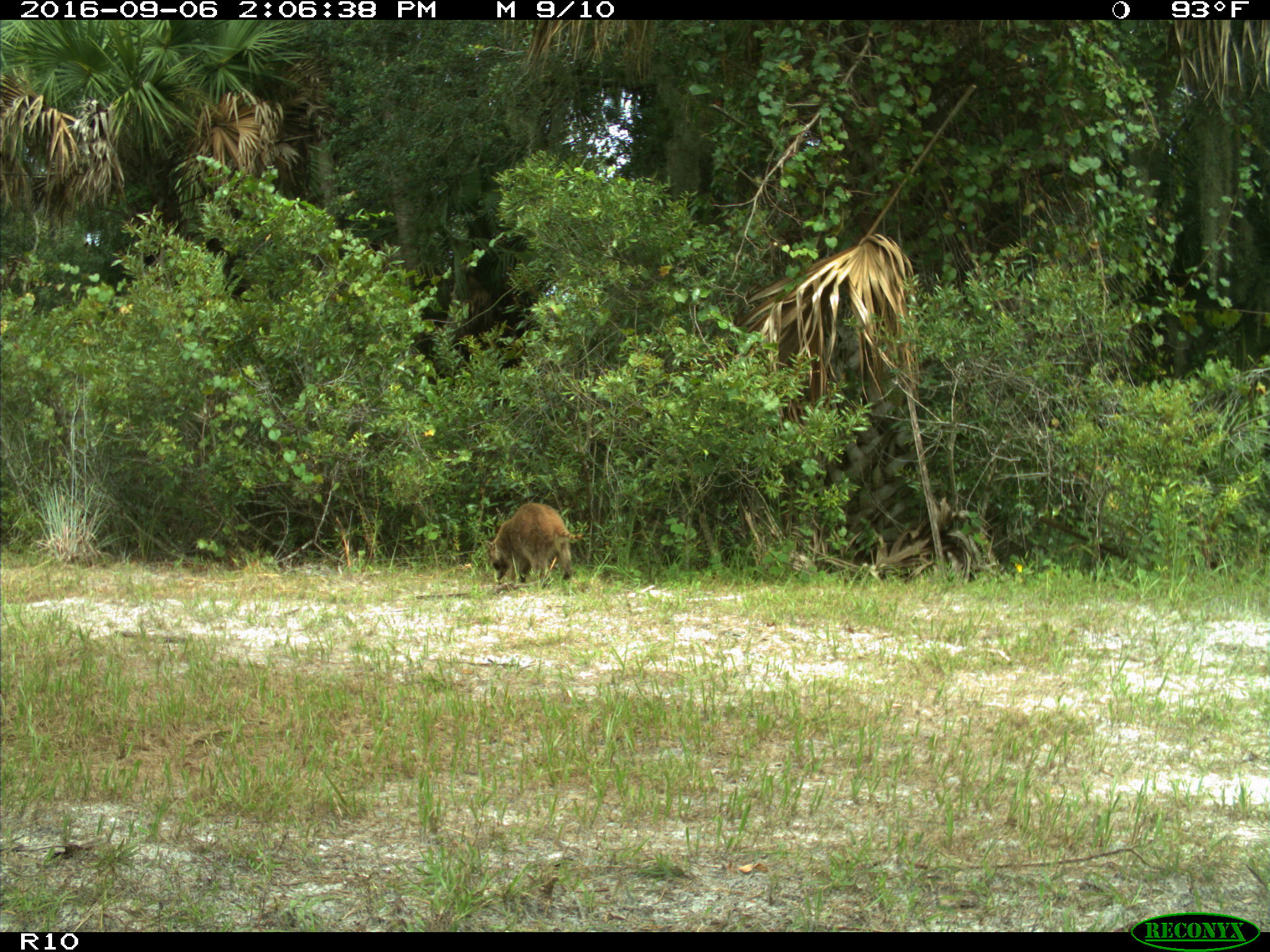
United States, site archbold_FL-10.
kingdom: Animalia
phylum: Chordata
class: Mammalia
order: Carnivora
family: Procyonidae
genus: Procyon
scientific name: Procyon lotor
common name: common raccoon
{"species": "Procyon lotor (common raccoon)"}